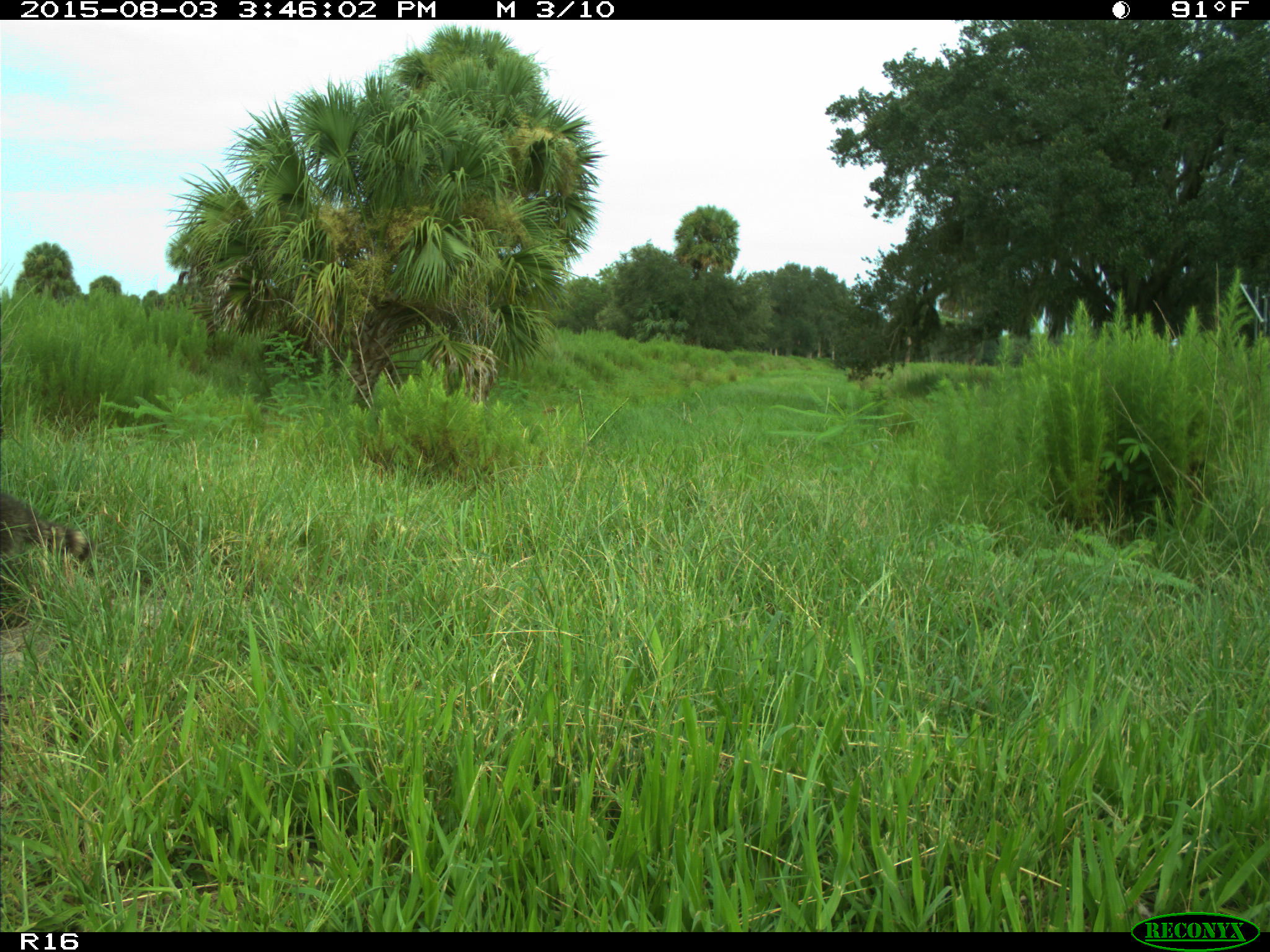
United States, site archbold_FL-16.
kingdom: Animalia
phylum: Chordata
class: Mammalia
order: Carnivora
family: Procyonidae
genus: Procyon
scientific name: Procyon lotor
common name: common raccoon